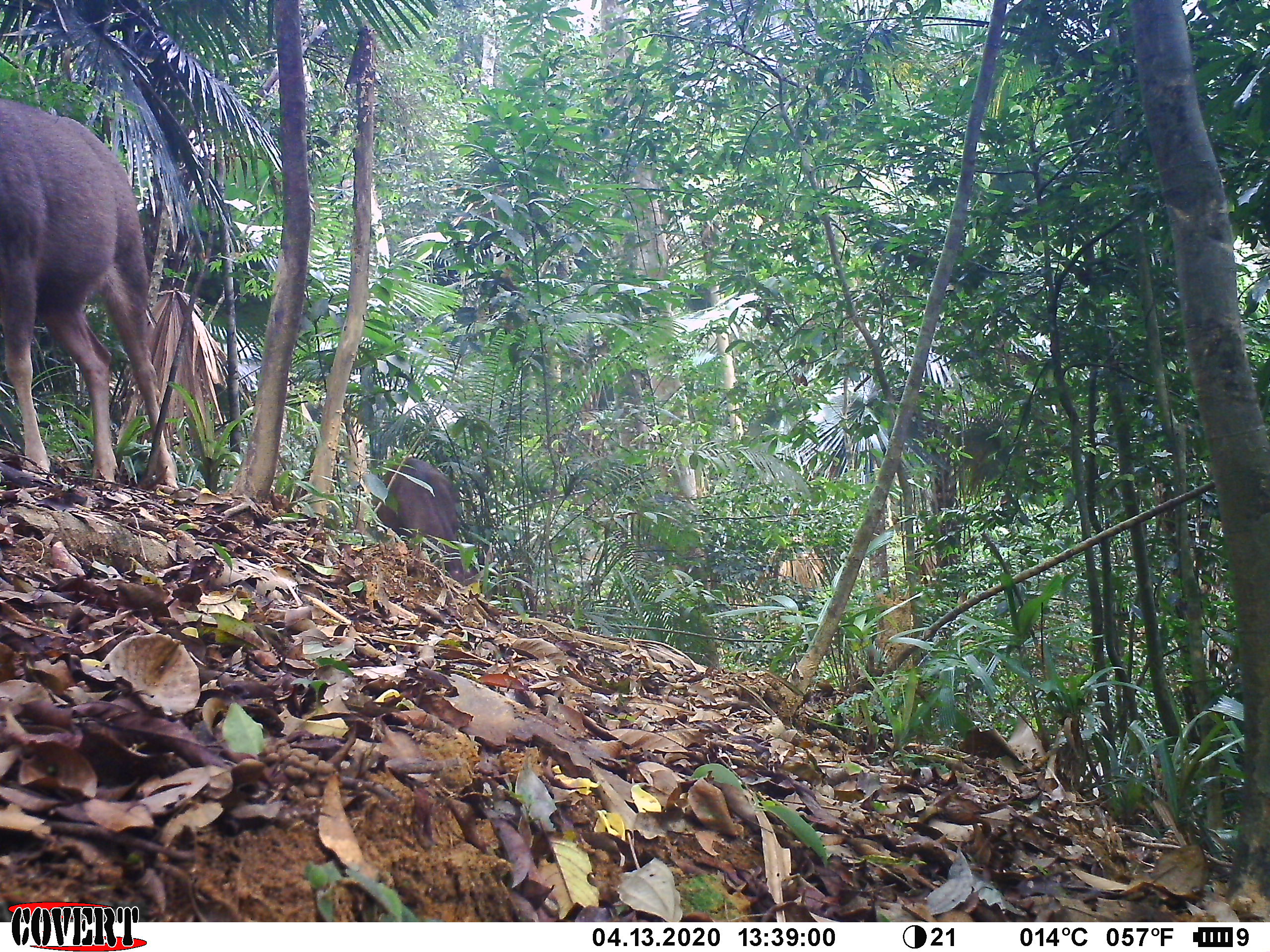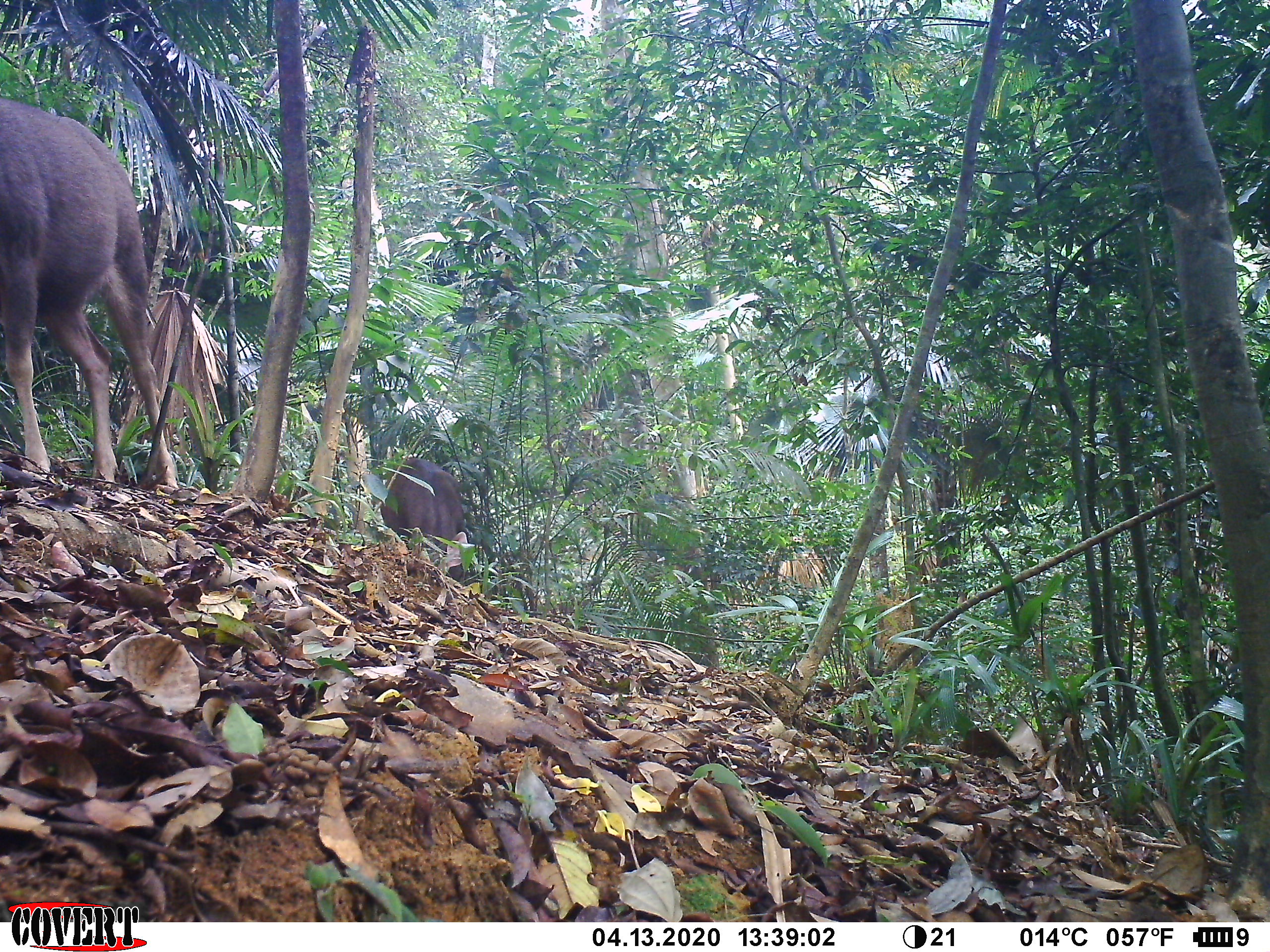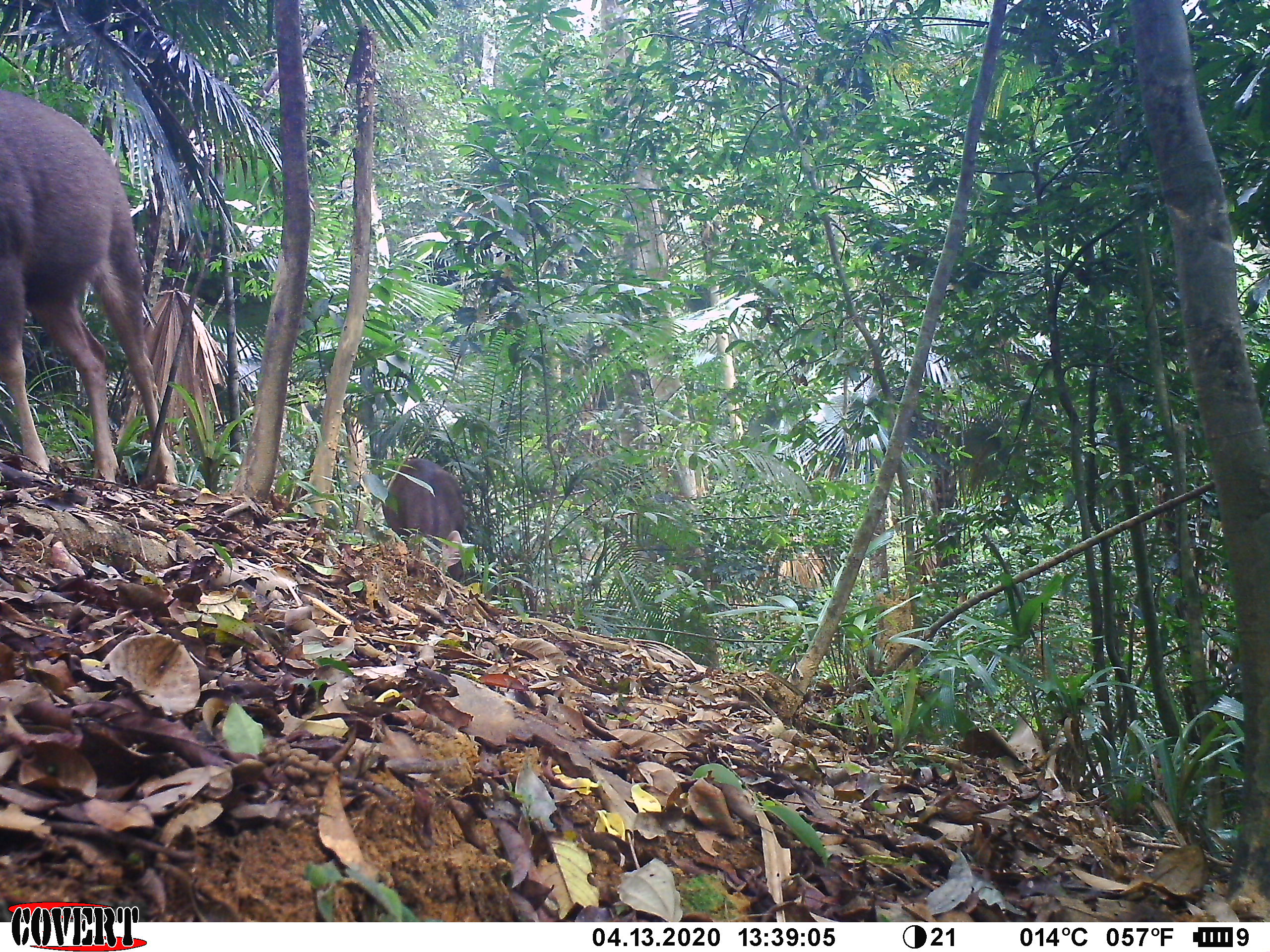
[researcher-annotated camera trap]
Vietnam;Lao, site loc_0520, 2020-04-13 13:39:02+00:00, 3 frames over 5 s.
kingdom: Animalia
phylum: Chordata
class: Mammalia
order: Artiodactyla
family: Cervidae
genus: Rusa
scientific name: Rusa unicolor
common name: sambar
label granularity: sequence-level